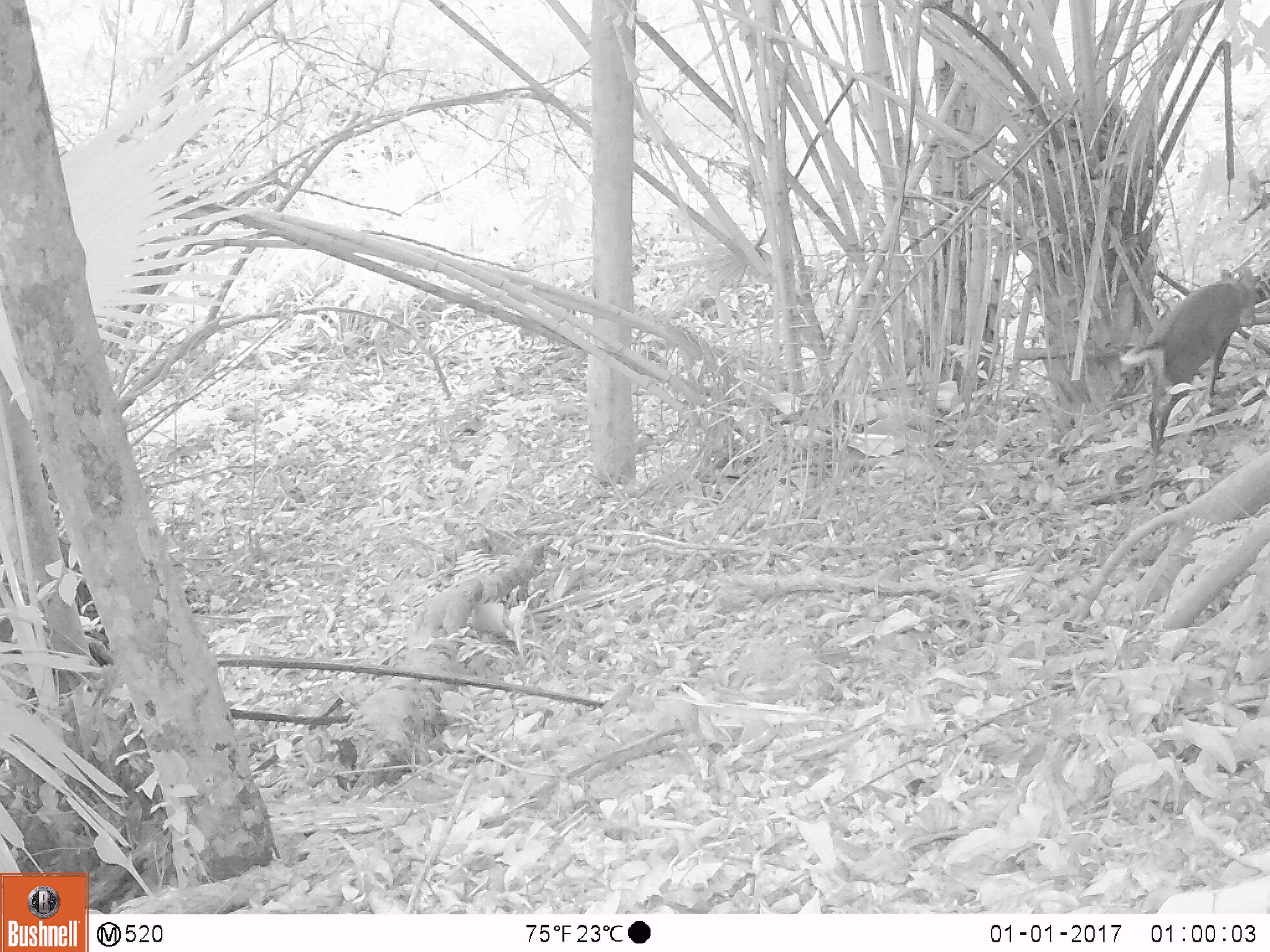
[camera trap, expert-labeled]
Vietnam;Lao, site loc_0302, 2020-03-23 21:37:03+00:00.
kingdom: Animalia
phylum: Chordata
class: Mammalia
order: Artiodactyla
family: Cervidae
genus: Muntiacus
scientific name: Muntiacus rooseveltorum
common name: roosevelt's muntjac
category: roosevelts muntjac group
Roosevelts muntjac group (roosevelt's muntjac) (Muntiacus rooseveltorum). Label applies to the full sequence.